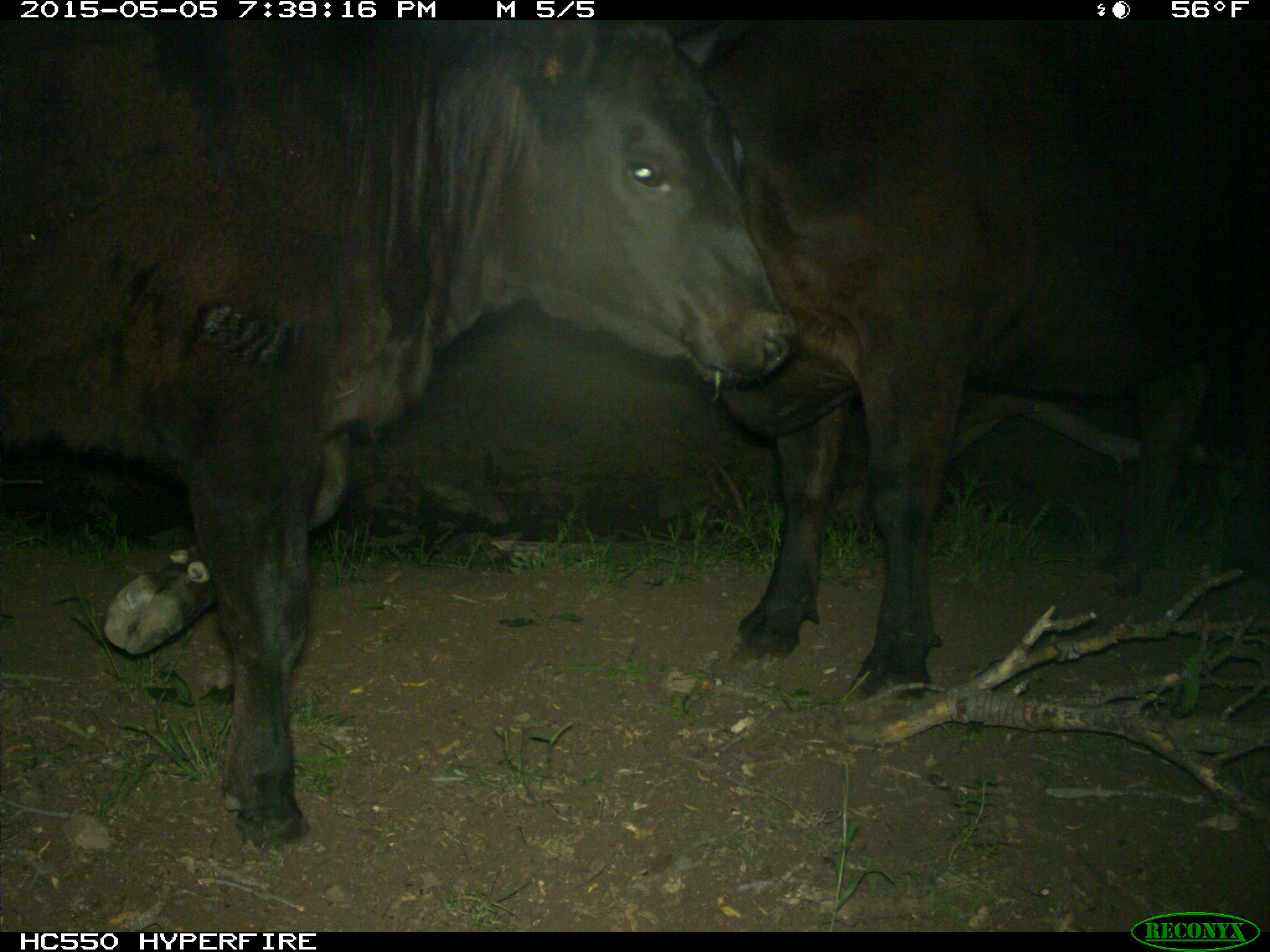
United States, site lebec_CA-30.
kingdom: Animalia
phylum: Chordata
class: Mammalia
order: Artiodactyla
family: Bovidae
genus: Bos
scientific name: Bos taurus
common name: domestic cow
Bos taurus (domestic cow).